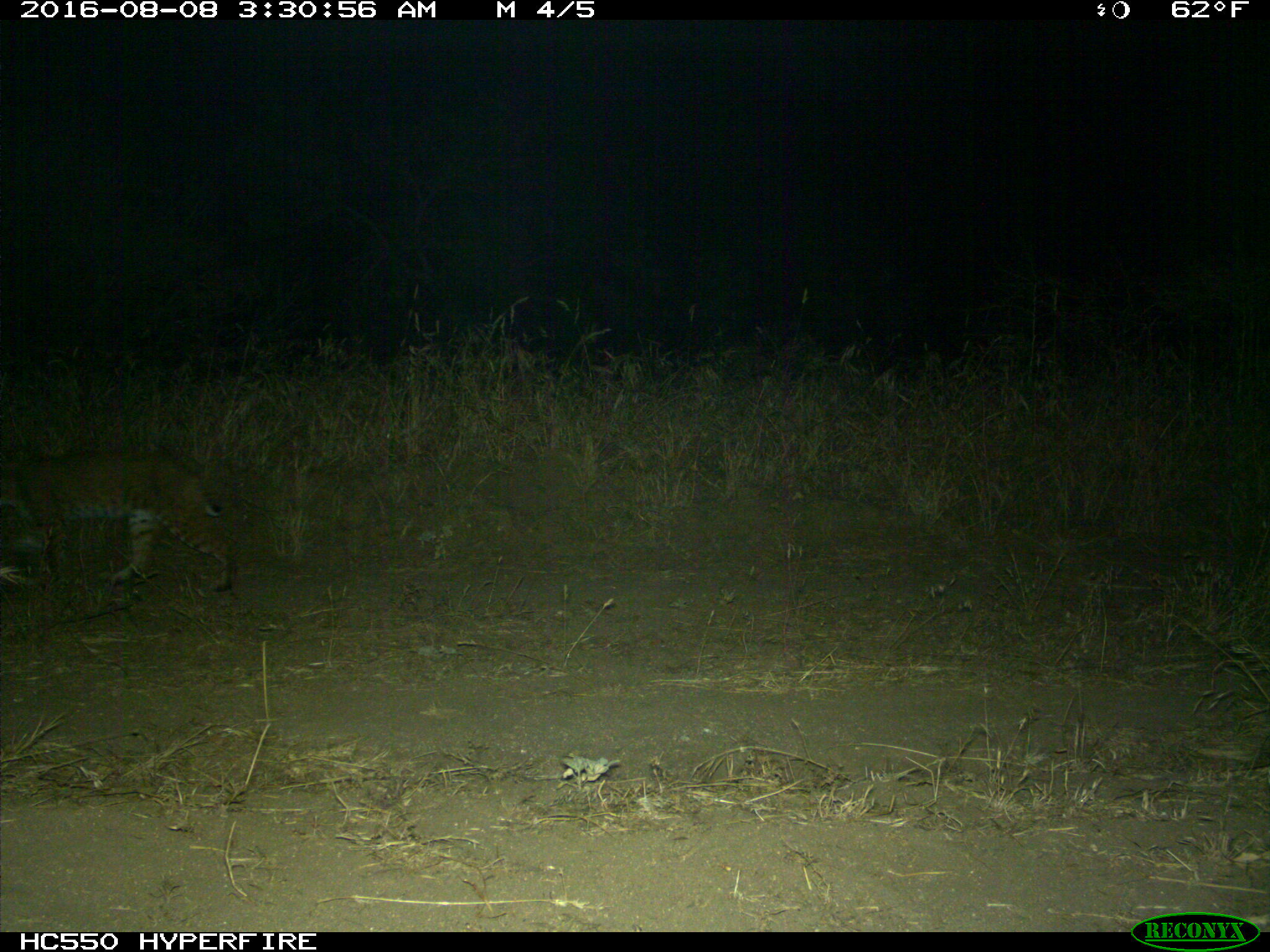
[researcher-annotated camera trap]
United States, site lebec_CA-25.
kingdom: Animalia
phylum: Chordata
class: Mammalia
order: Carnivora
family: Felidae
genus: Lynx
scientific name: Lynx rufus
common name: bobcat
Lynx rufus (bobcat).